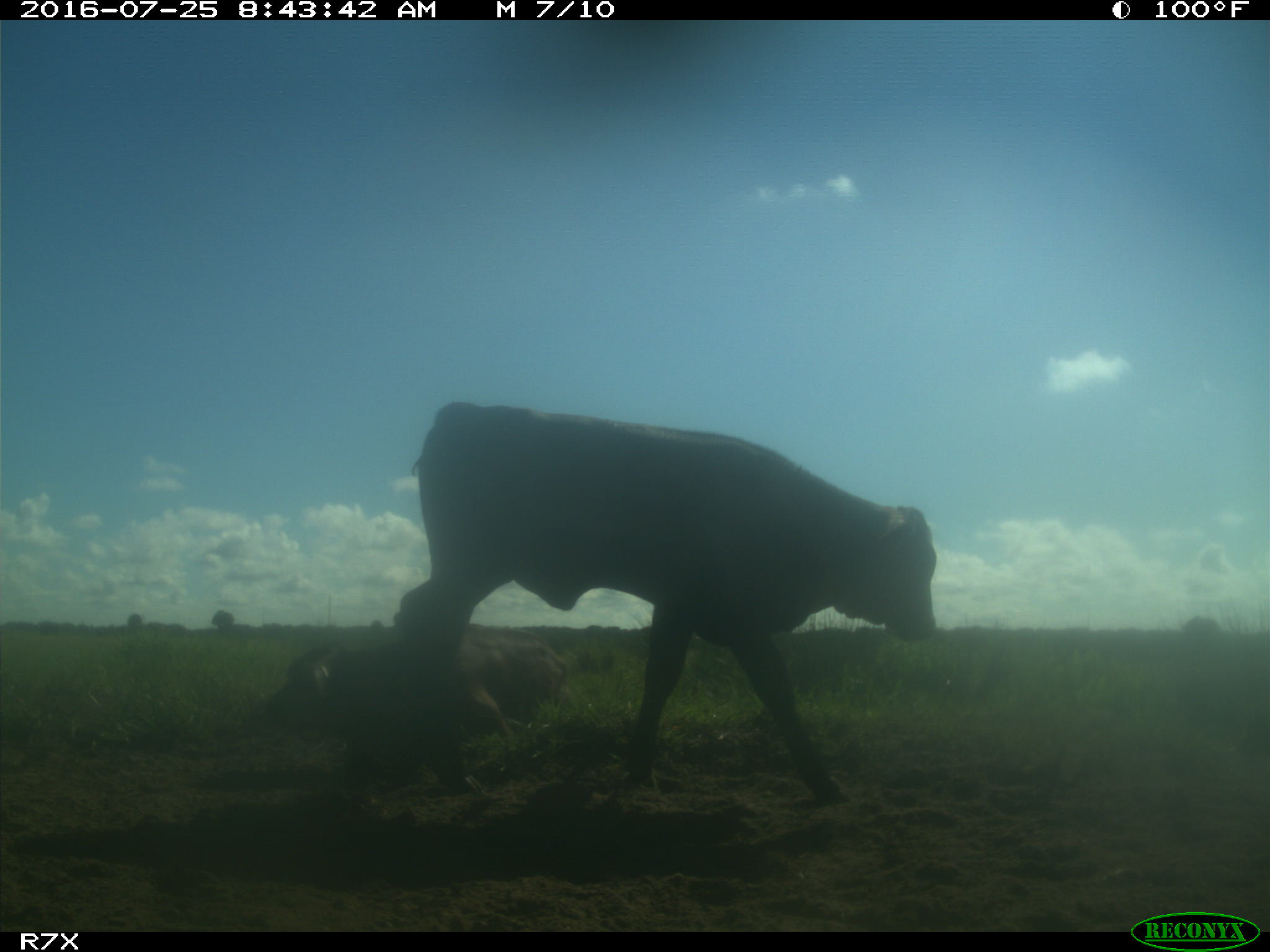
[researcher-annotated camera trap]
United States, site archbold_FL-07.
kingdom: Animalia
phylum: Chordata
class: Mammalia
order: Artiodactyla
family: Bovidae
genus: Bos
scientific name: Bos taurus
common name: domestic cow